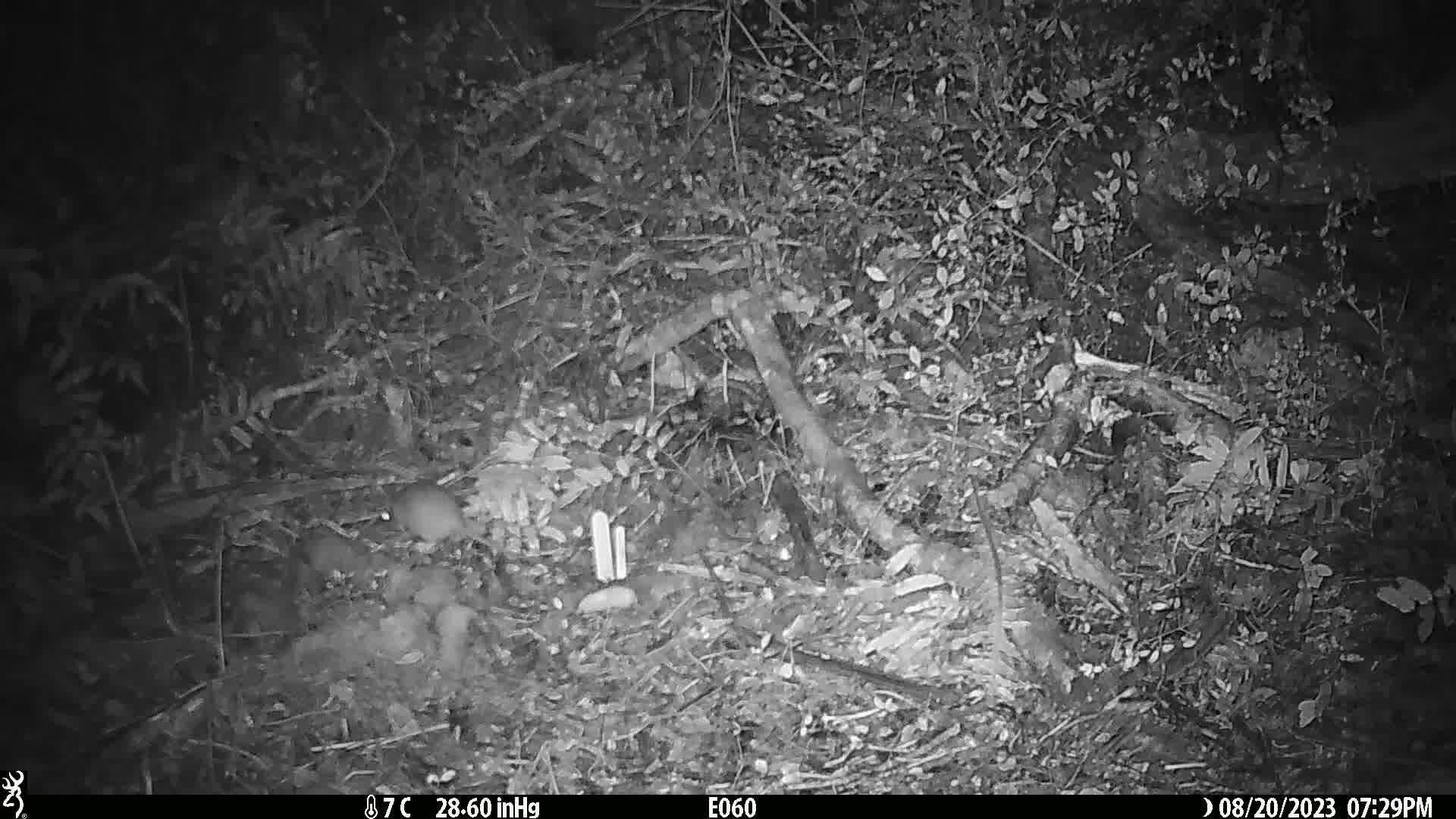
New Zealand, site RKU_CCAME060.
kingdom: Animalia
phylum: Chordata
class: Mammalia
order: Rodentia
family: Muridae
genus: Rattus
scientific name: Rattus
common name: rat